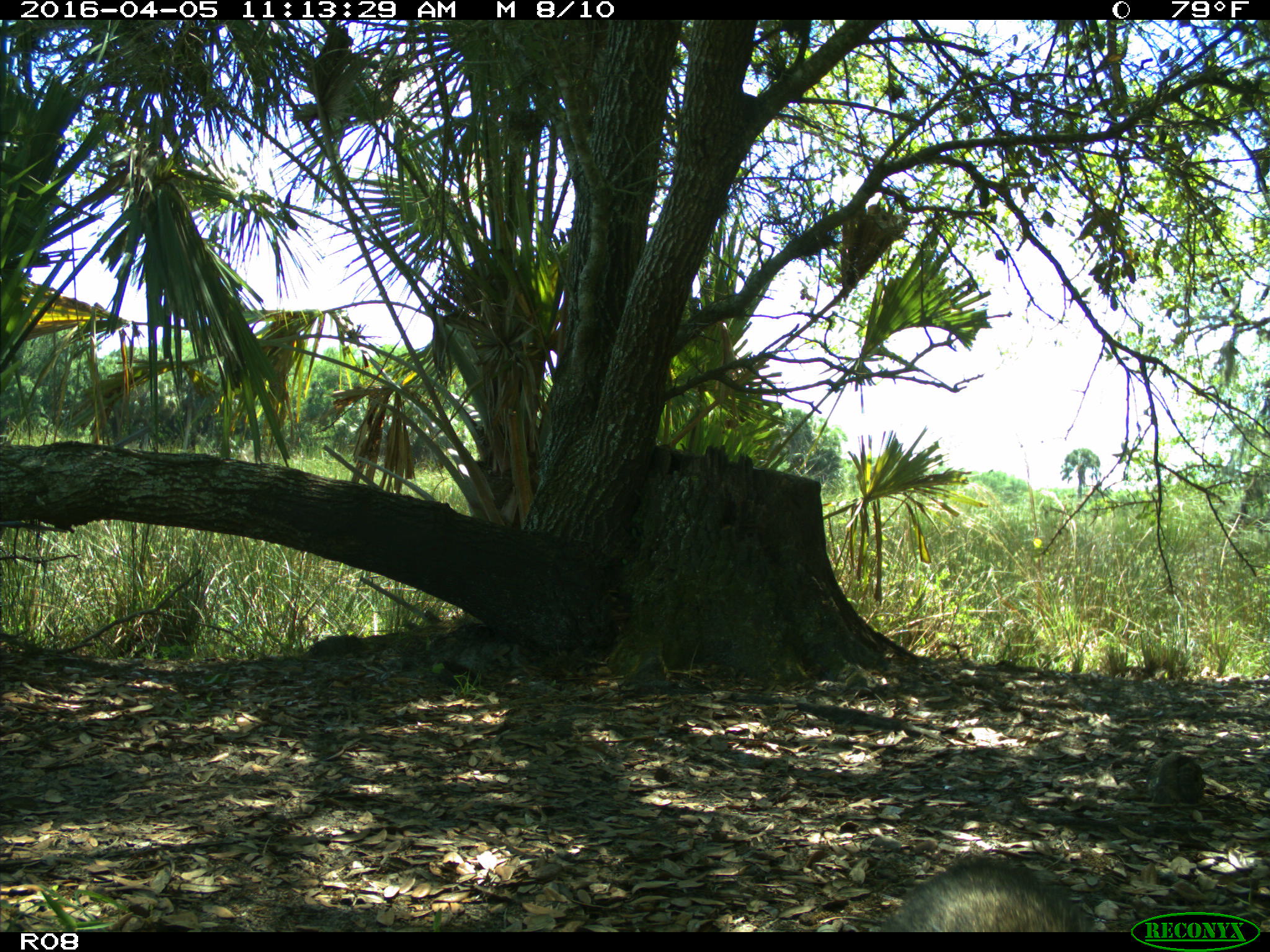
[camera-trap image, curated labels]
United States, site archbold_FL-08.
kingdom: Animalia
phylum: Chordata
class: Mammalia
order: Carnivora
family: Procyonidae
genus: Procyon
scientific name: Procyon lotor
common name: common raccoon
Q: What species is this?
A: Procyon lotor (common raccoon).